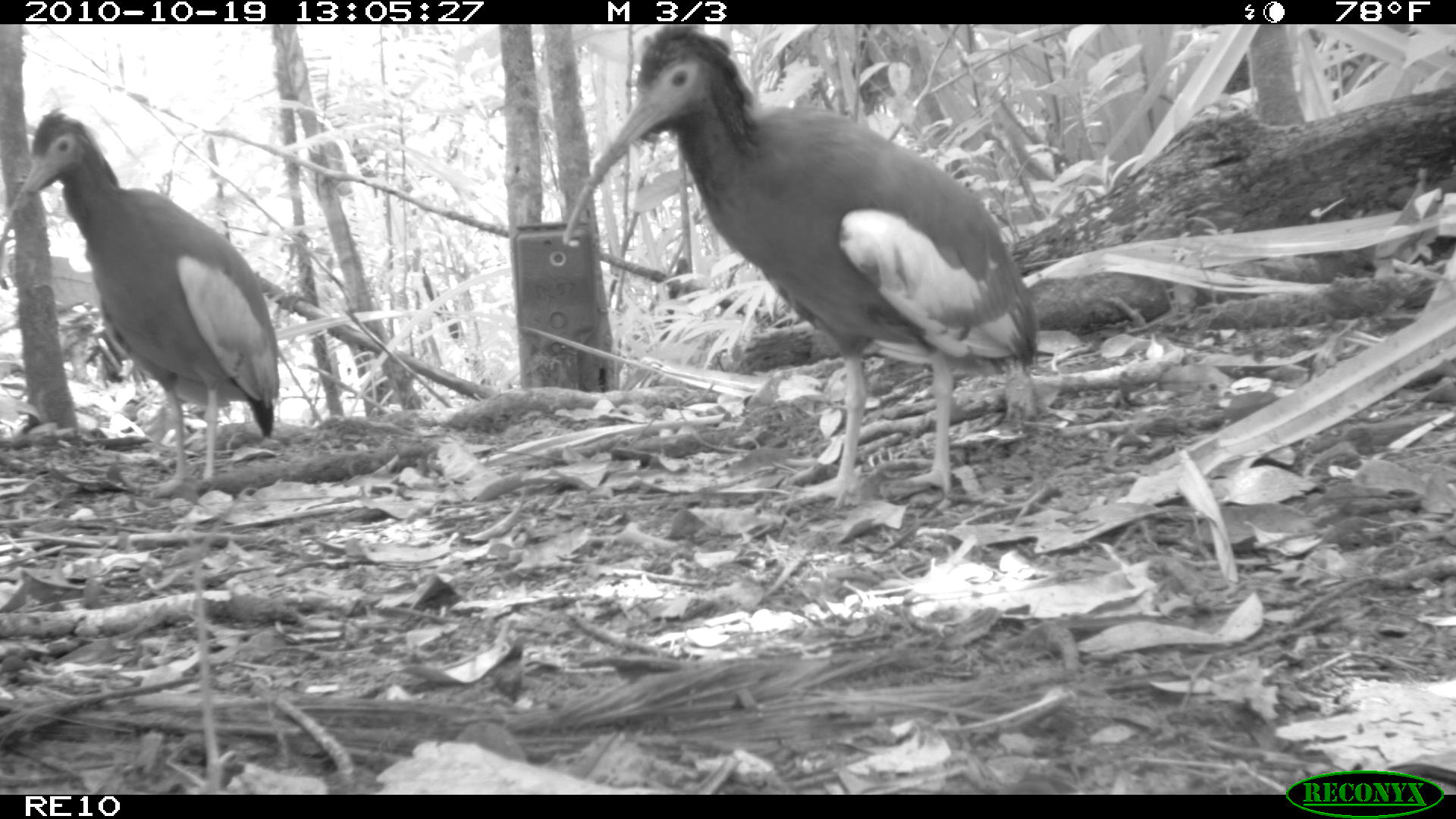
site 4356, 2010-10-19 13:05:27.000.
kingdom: Animalia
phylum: Chordata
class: Aves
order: Pelecaniformes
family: Threskiornithidae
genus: Lophotibis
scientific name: Lophotibis cristata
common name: madagascan ibis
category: lophotibis cristataa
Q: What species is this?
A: Lophotibis cristataa (madagascan ibis) (Lophotibis cristata).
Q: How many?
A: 1.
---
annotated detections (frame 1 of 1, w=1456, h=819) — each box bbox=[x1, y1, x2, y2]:
lophotibis cristataa: bbox=[560, 24, 1041, 511]; bbox=[0, 107, 279, 499]